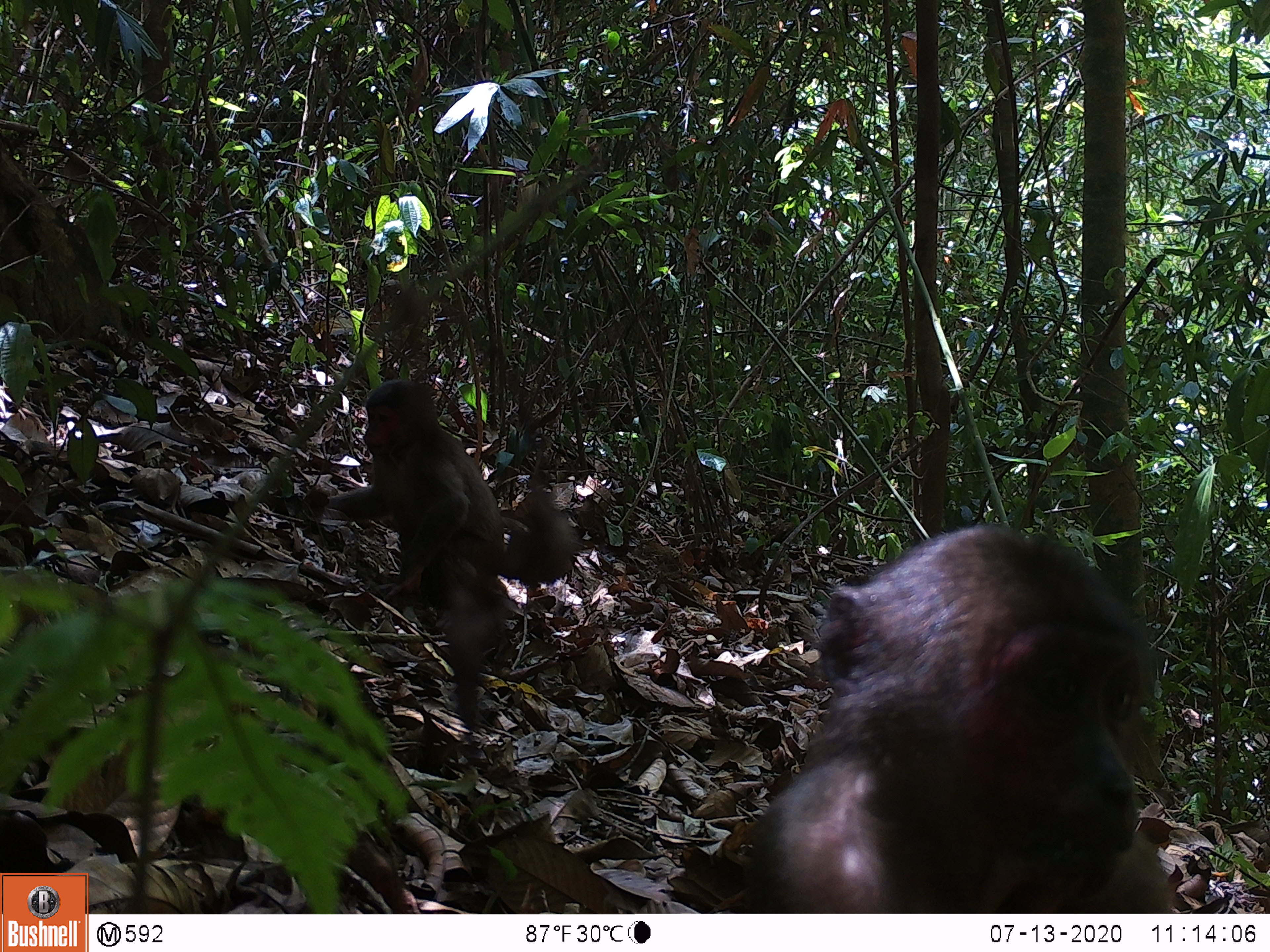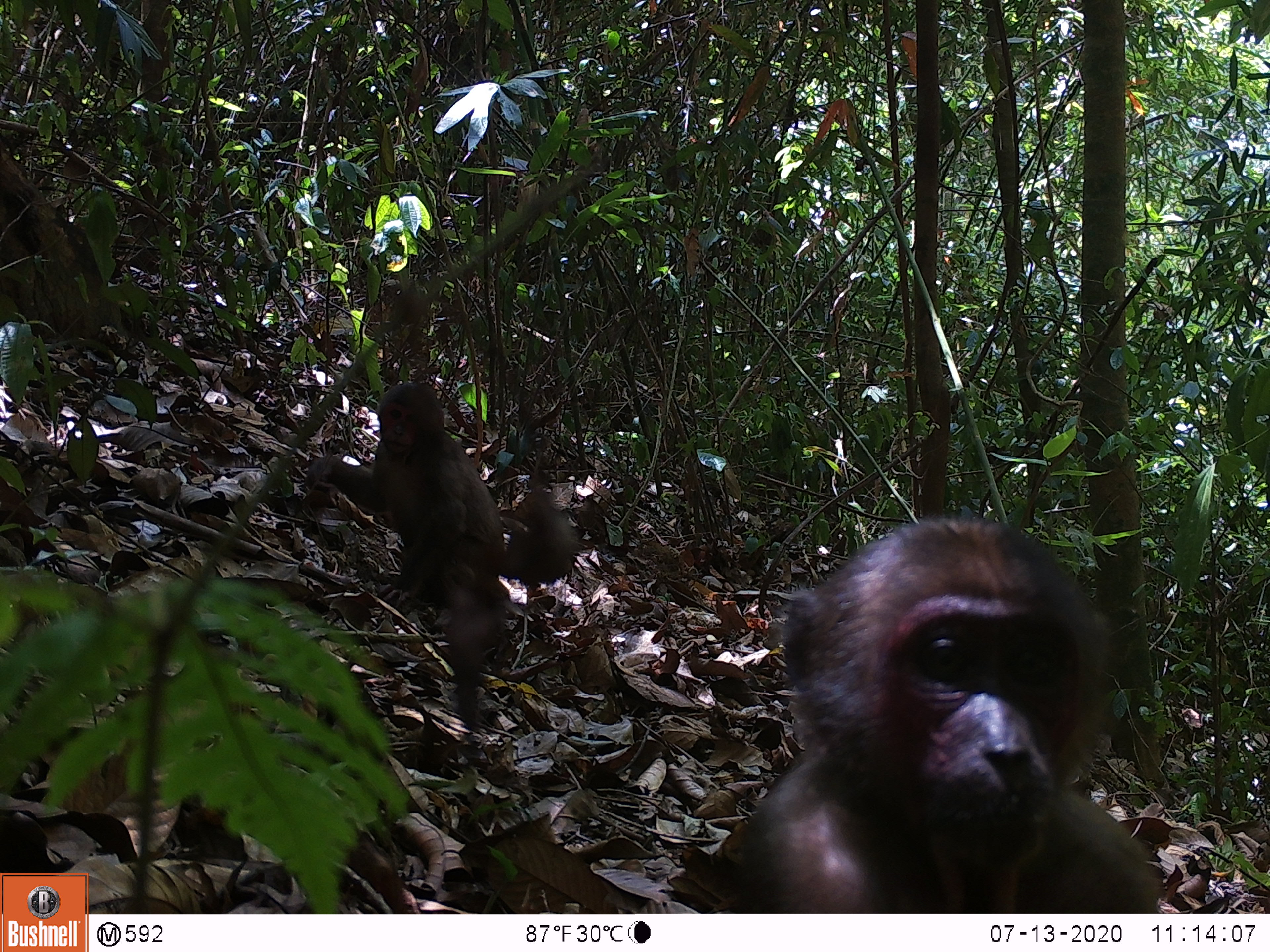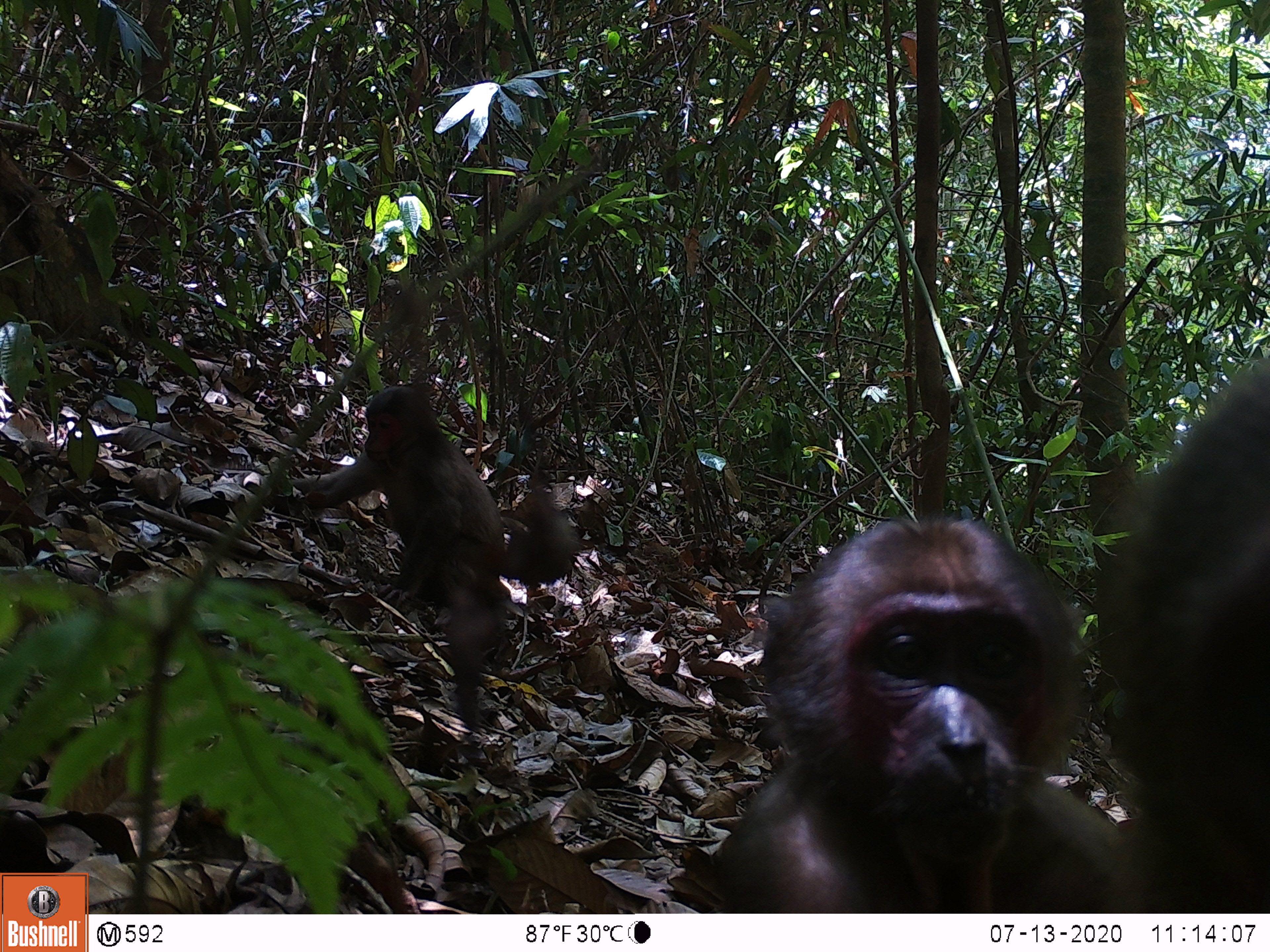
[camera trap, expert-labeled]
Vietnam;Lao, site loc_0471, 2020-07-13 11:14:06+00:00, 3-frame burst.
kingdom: Animalia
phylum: Chordata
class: Mammalia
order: Primates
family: Cercopithecidae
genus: Macaca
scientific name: Macaca arctoides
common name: stump-tailed macaque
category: stump tailed macaque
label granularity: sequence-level